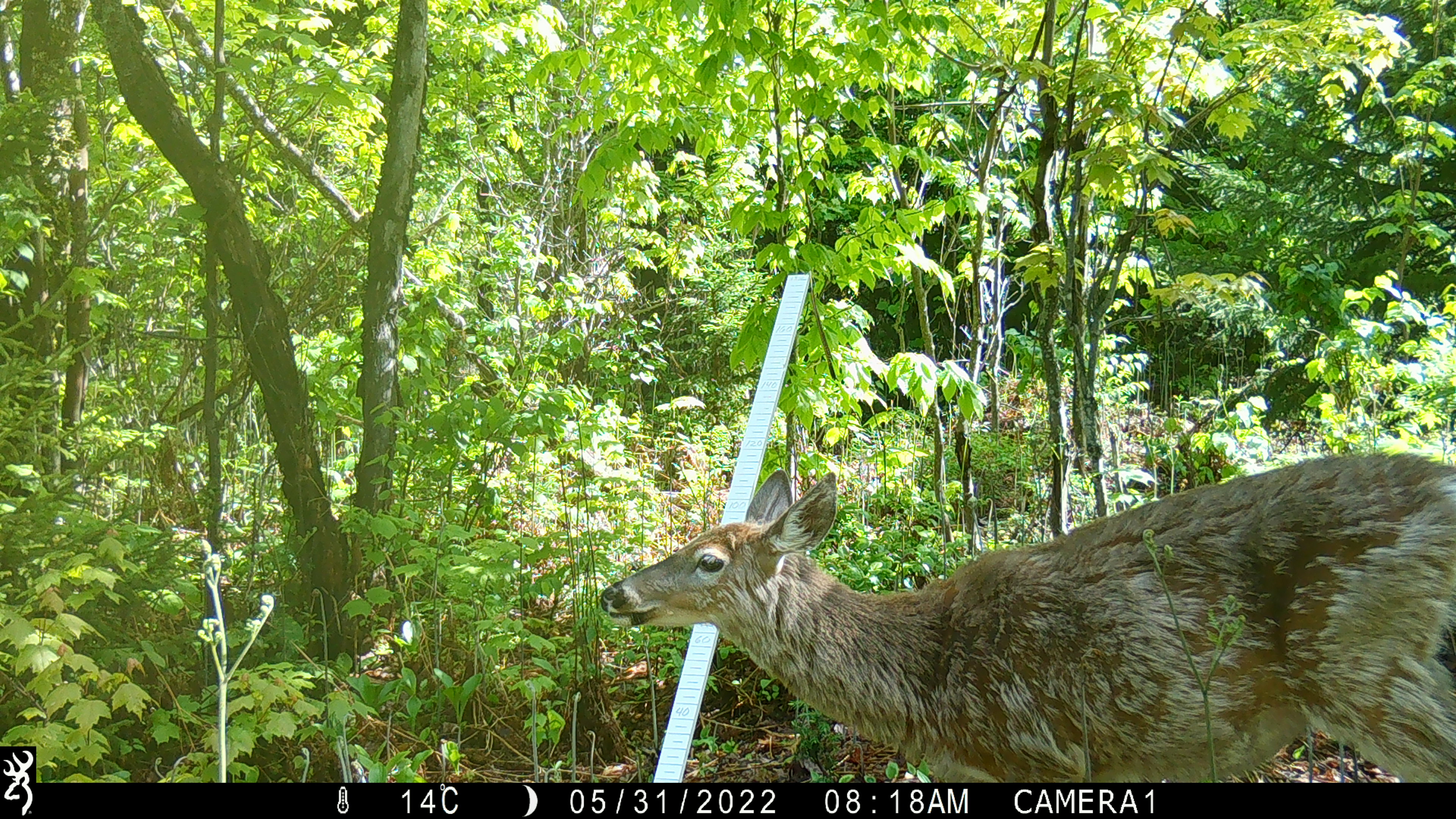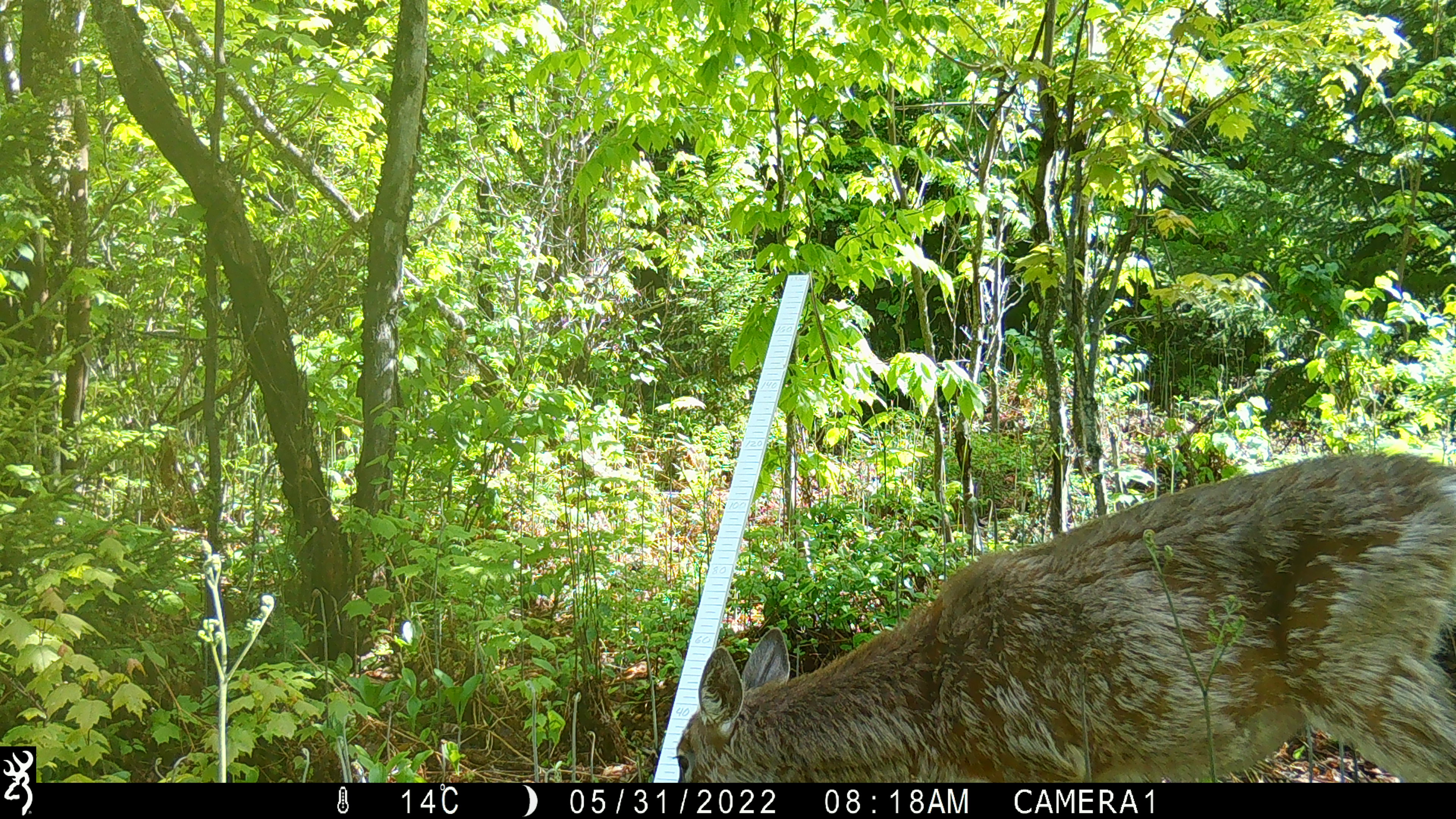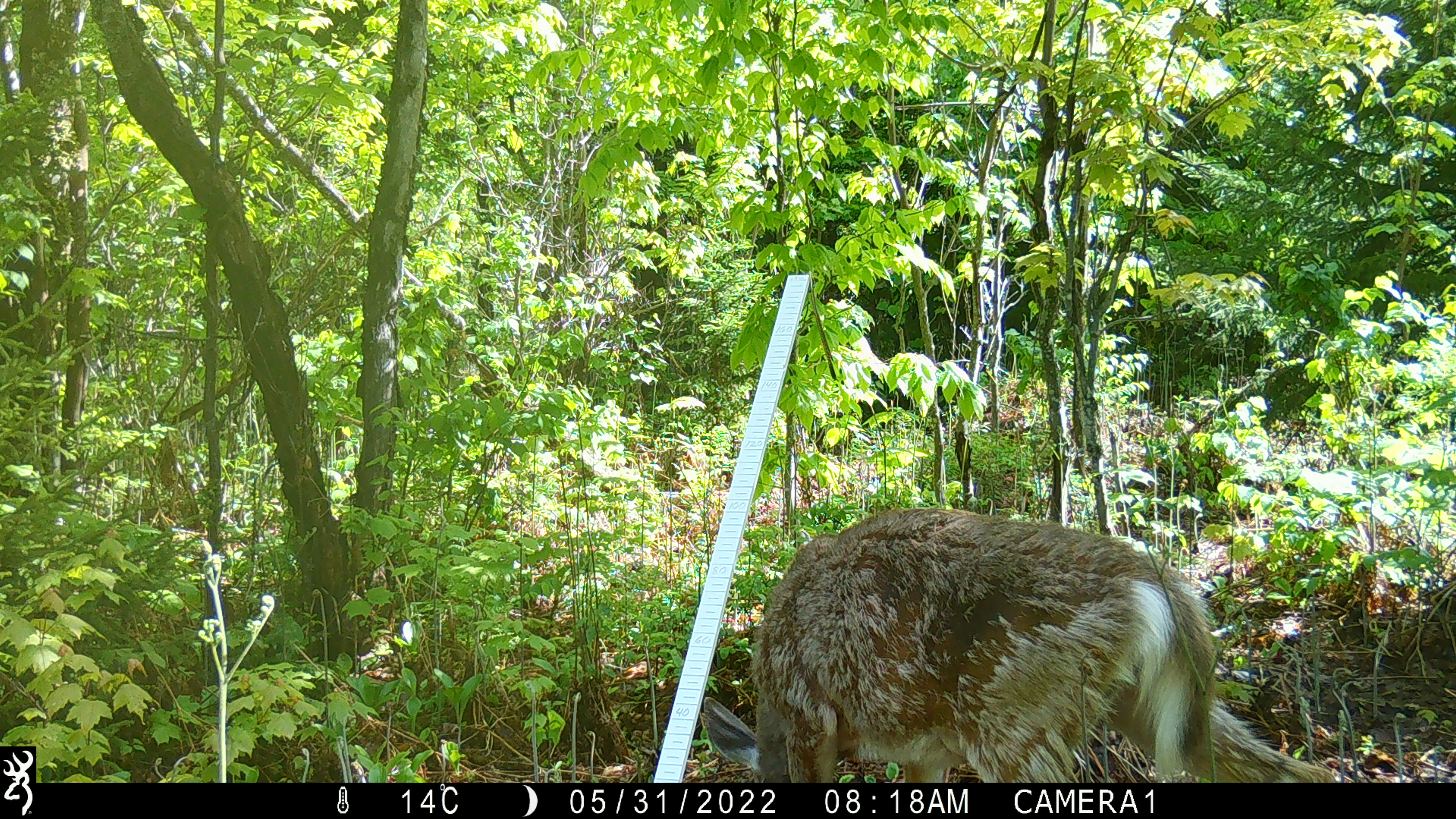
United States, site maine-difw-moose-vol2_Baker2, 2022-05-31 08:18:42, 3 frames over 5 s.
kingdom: Animalia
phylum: Chordata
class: Mammalia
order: Artiodactyla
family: Cervidae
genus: Odocoileus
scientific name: Odocoileus virginianus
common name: white-tailed deer